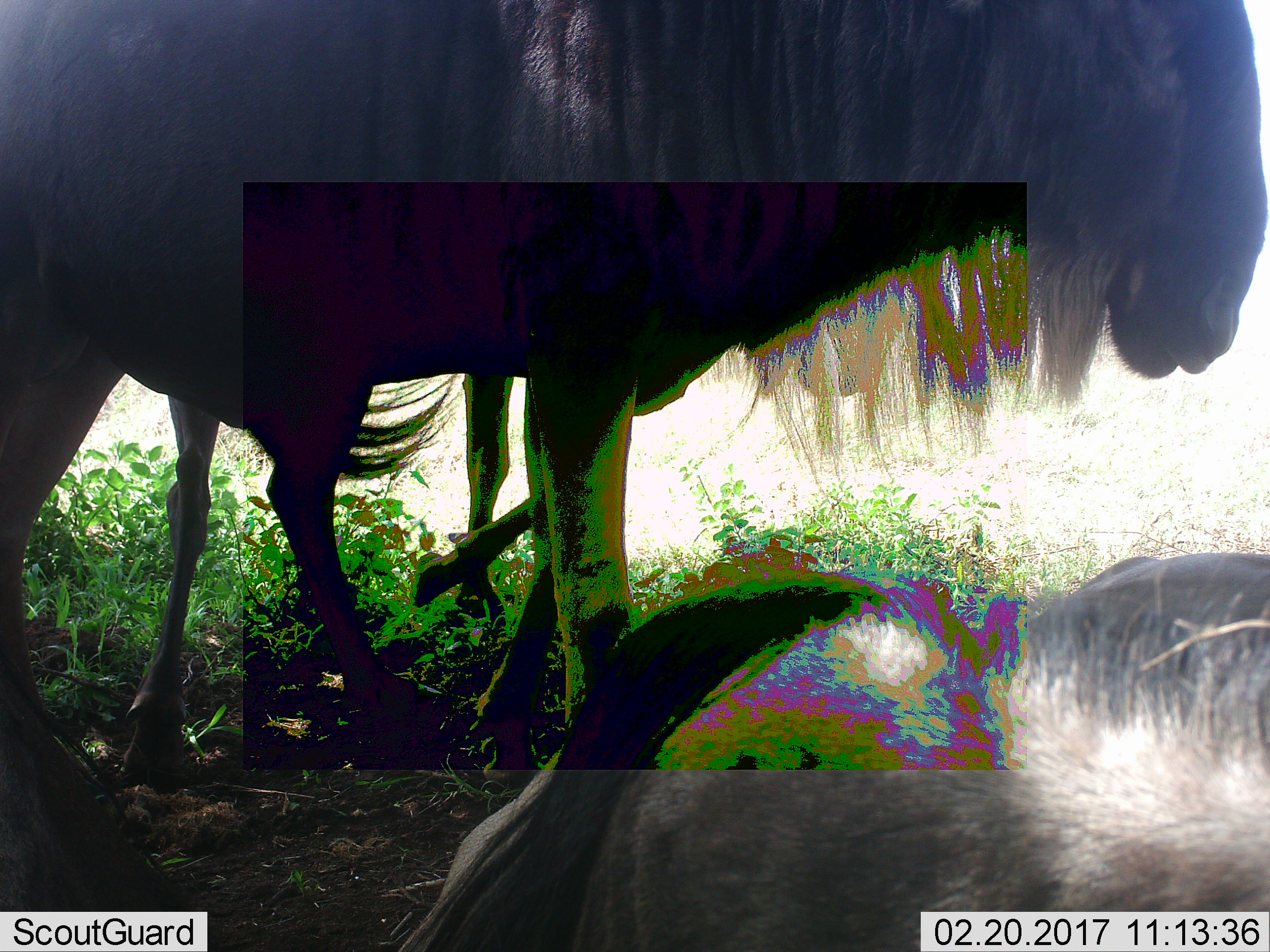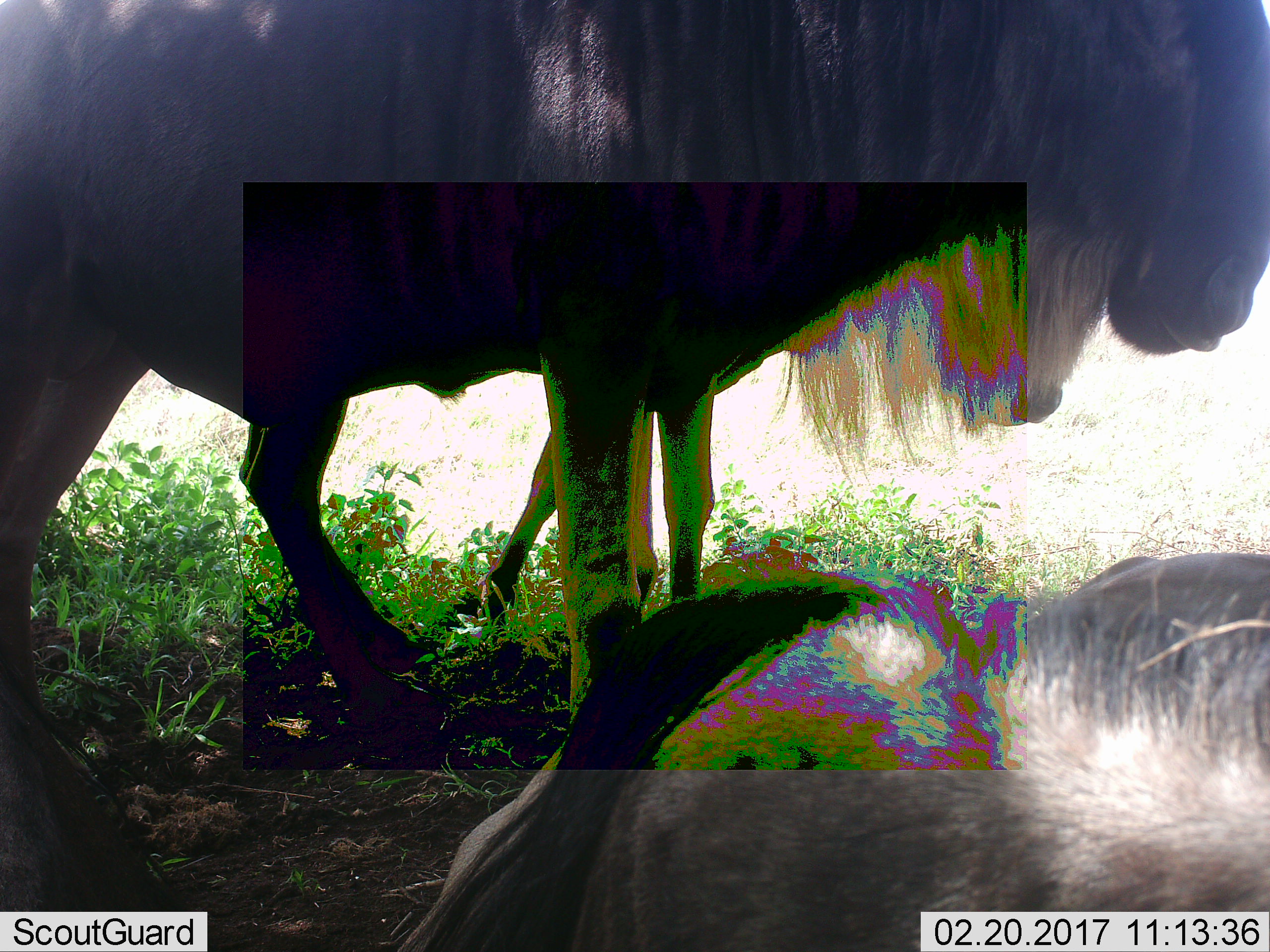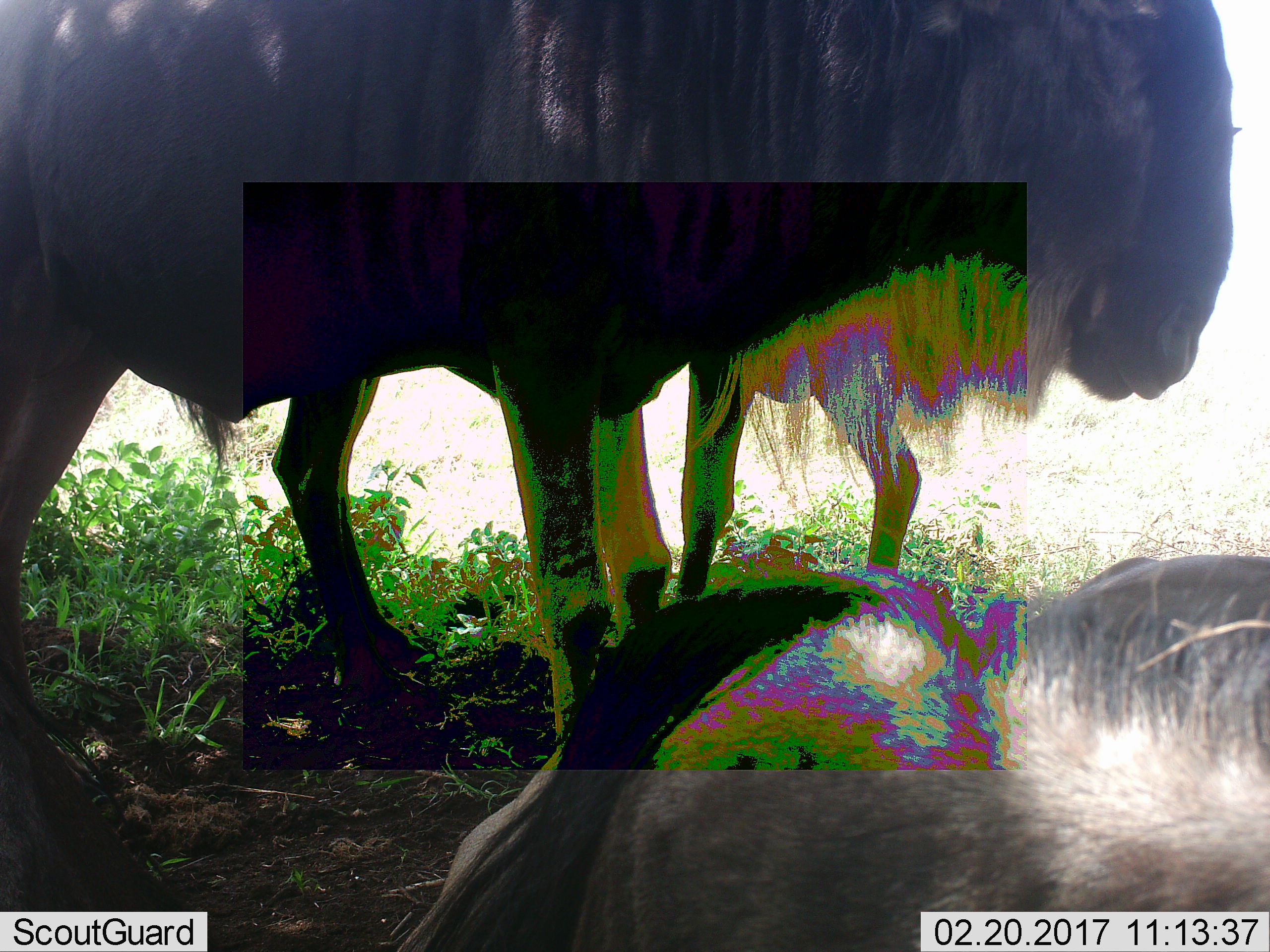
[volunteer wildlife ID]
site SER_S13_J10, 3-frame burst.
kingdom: Animalia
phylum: Chordata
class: Mammalia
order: Artiodactyla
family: Bovidae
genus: Connochaetes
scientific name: Connochaetes taurinus taurinus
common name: blue wildebeest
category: wildebeestblue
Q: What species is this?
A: Wildebeestblue (blue wildebeest) (Connochaetes taurinus taurinus).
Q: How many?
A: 3.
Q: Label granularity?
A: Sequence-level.